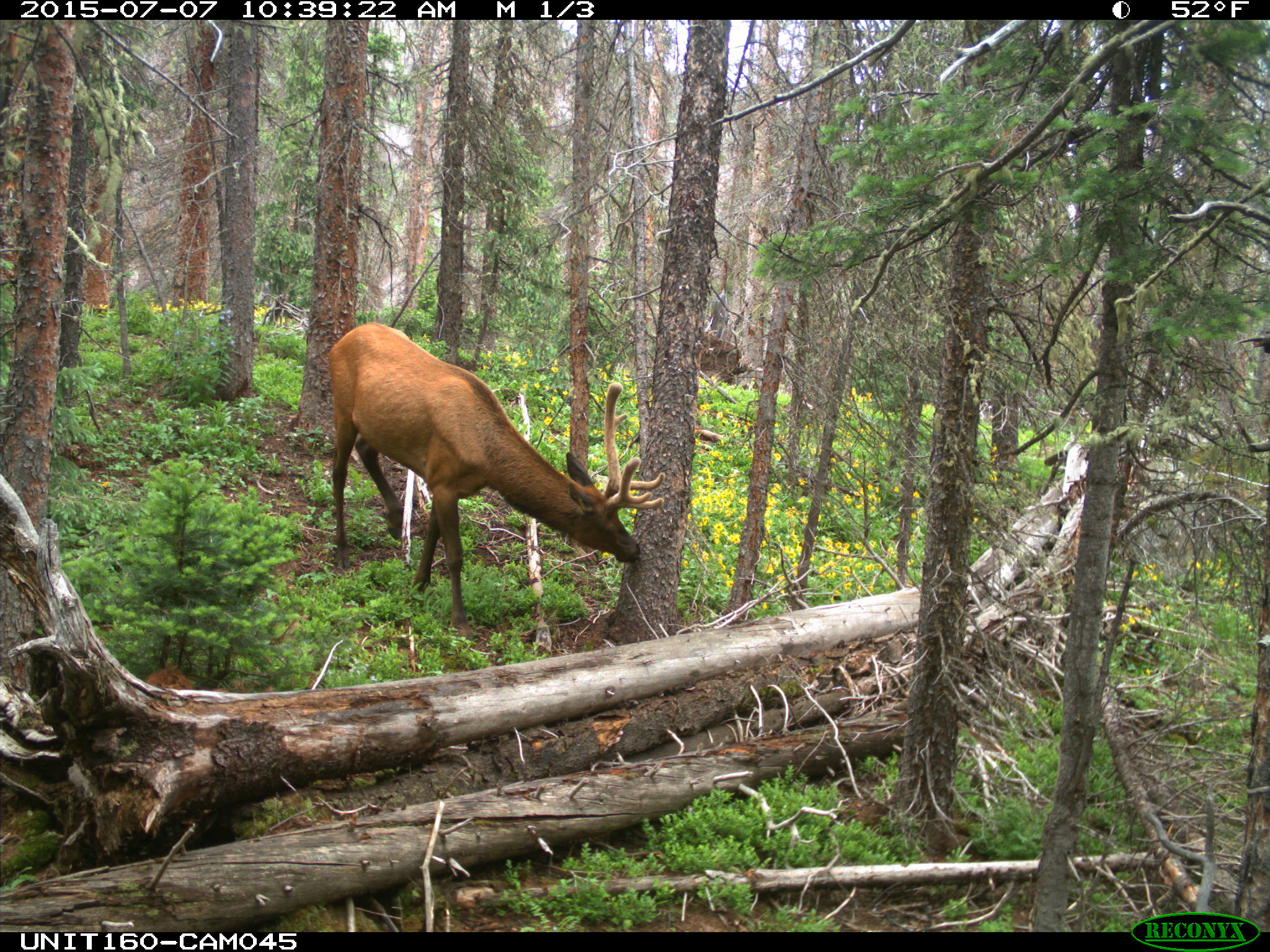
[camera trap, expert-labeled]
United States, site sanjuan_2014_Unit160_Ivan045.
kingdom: Animalia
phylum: Chordata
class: Mammalia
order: Artiodactyla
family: Cervidae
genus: Cervus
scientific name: Cervus elaphus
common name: red deer